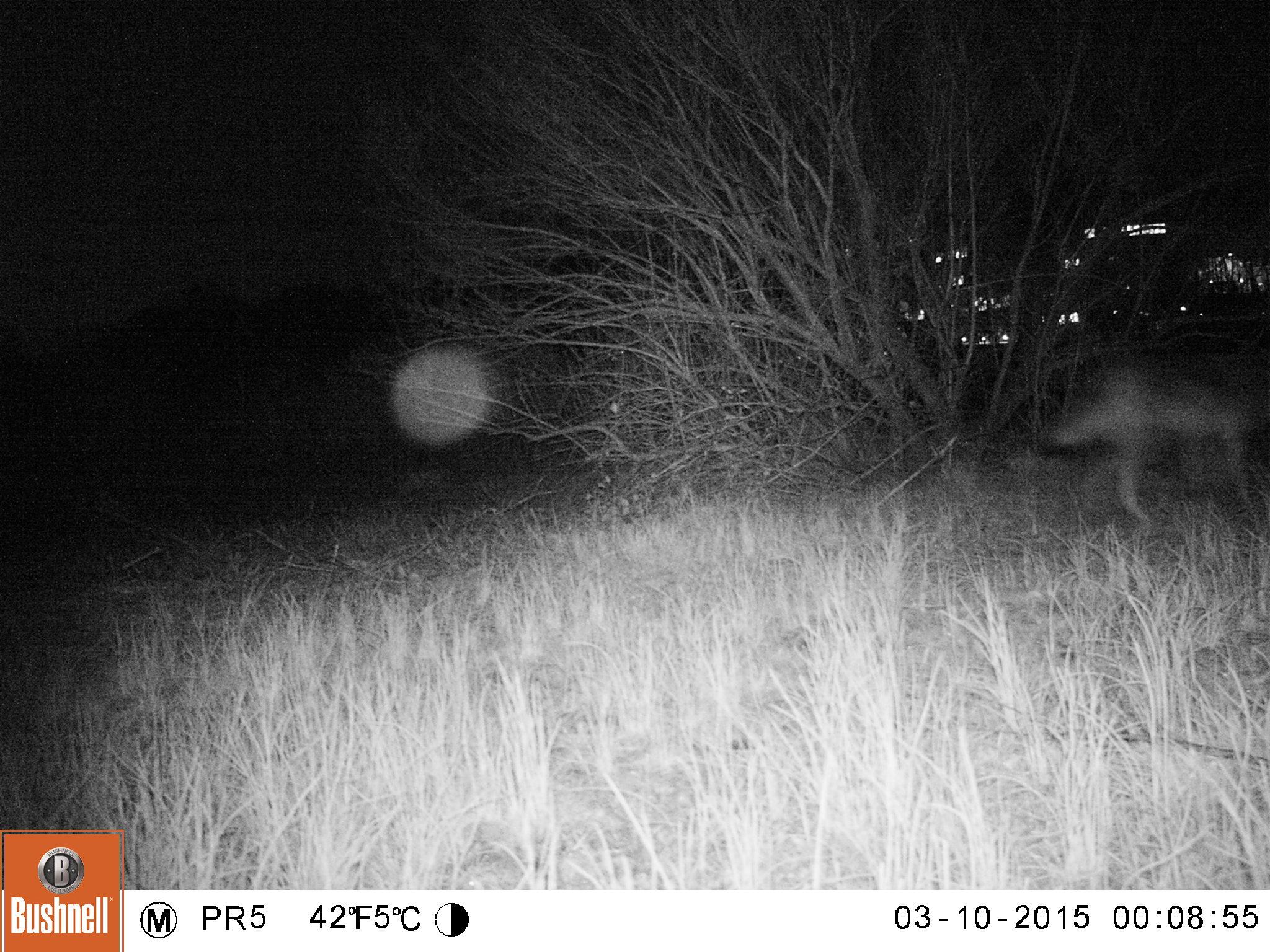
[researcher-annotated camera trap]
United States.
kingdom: Animalia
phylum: Chordata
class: Mammalia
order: Carnivora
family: Canidae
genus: Canis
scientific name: Canis latrans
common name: coyote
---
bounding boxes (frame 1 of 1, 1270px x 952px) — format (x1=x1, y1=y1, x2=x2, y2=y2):
Coyote: (x1=1037, y1=338, x2=1266, y2=536)